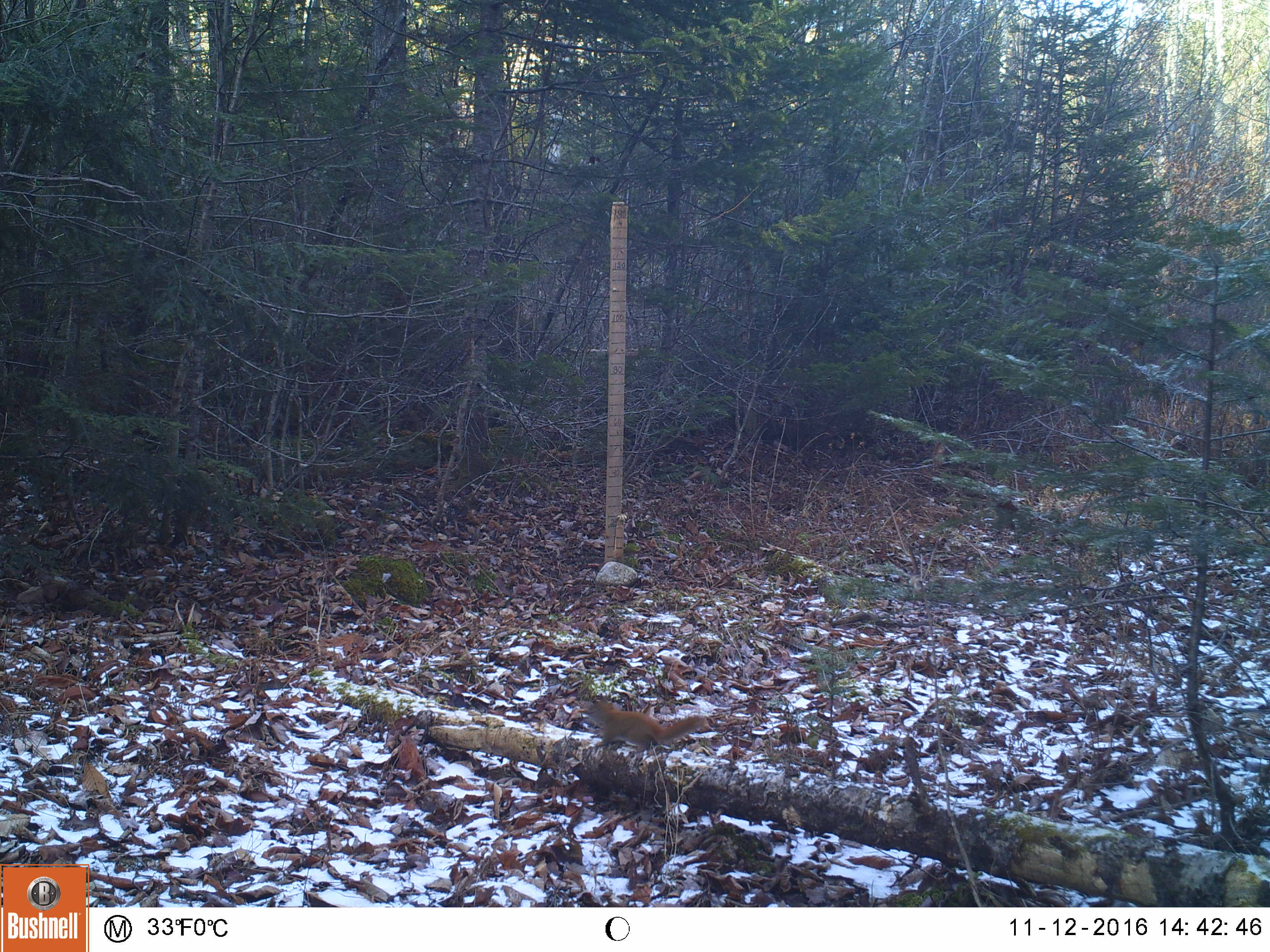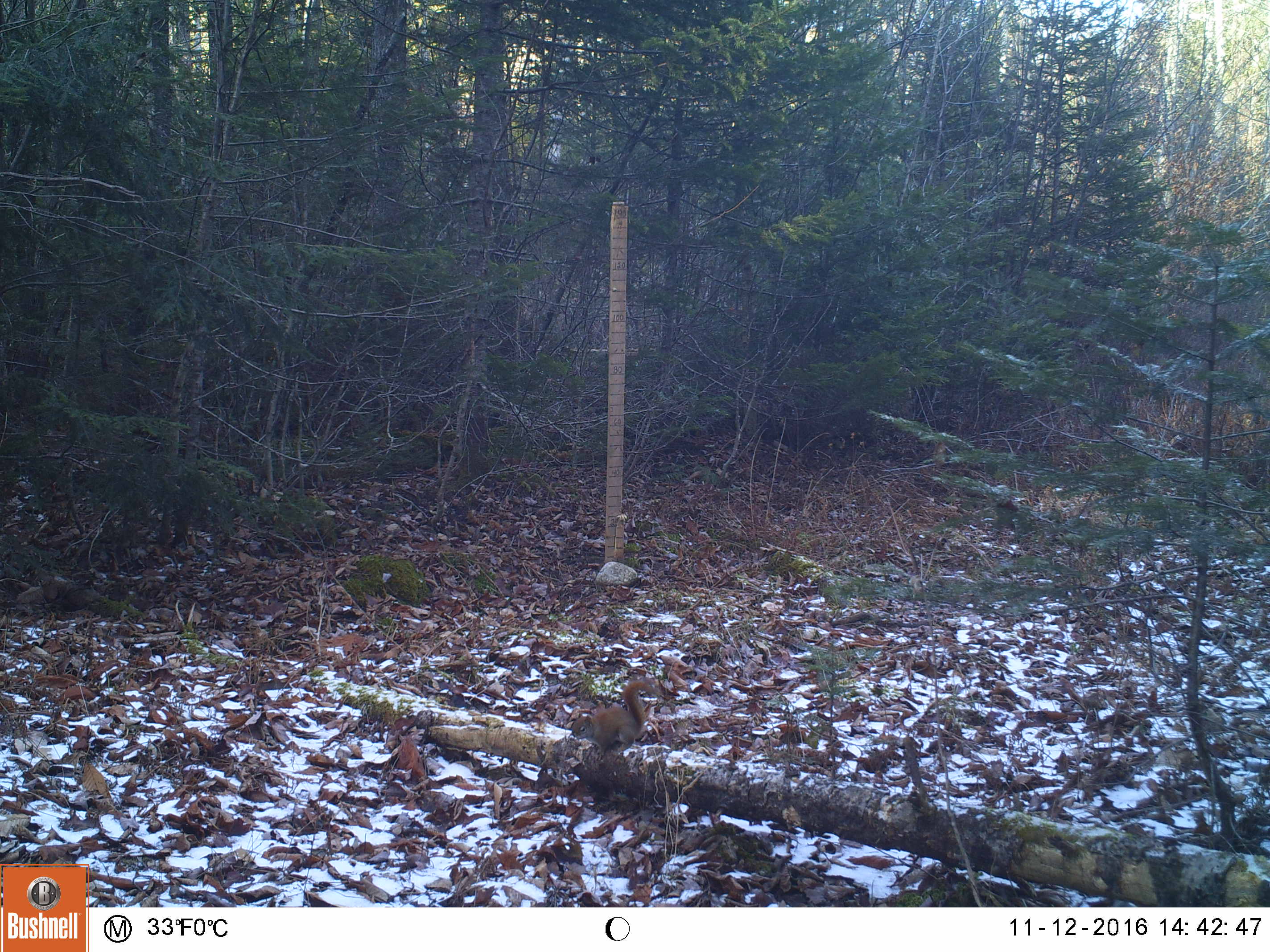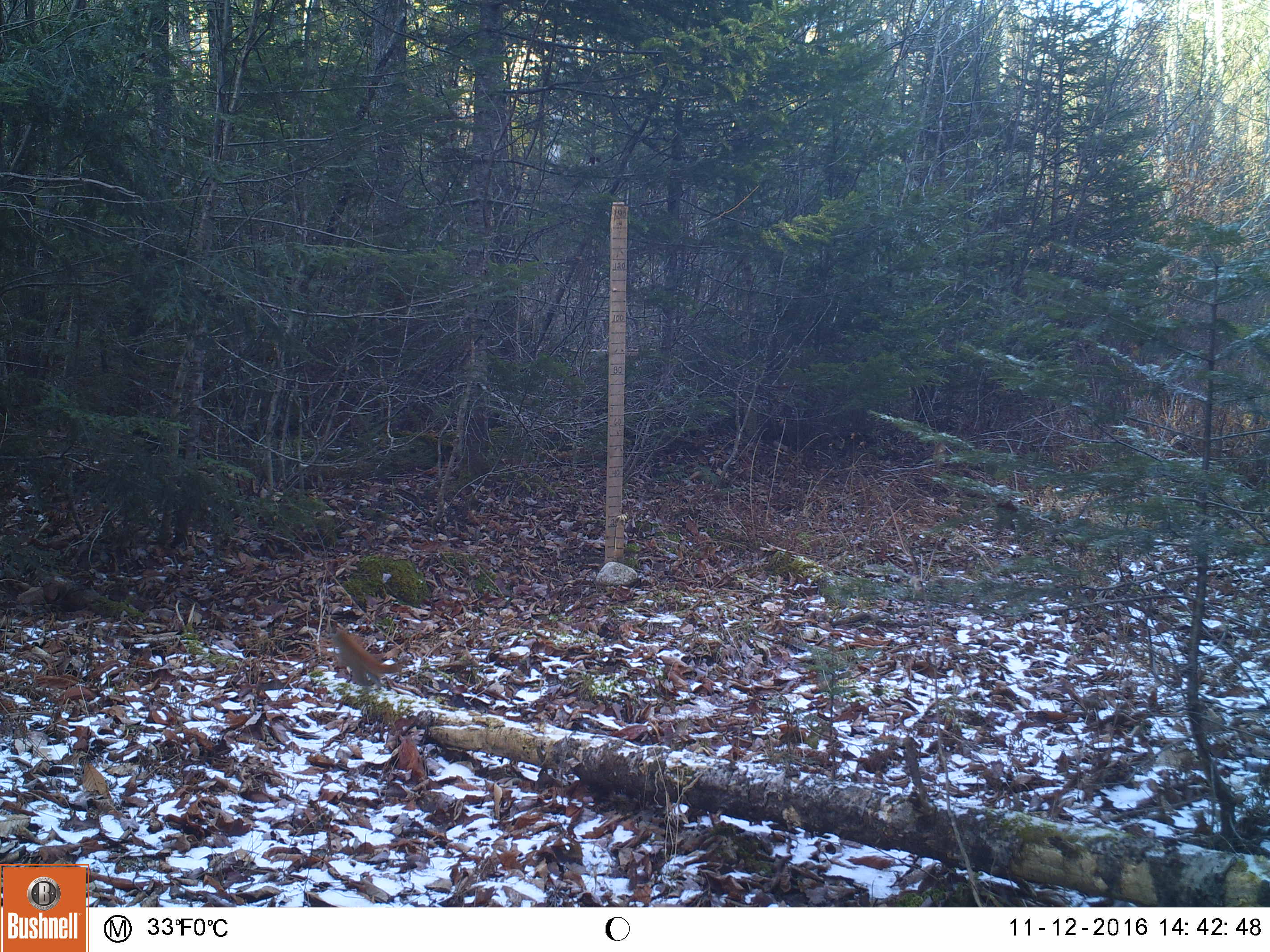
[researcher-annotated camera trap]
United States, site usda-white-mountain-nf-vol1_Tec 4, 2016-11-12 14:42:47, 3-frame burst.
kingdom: Animalia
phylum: Chordata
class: Mammalia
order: Rodentia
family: Sciuridae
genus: Tamiasciurus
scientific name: Tamiasciurus hudsonicus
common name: red squirrel